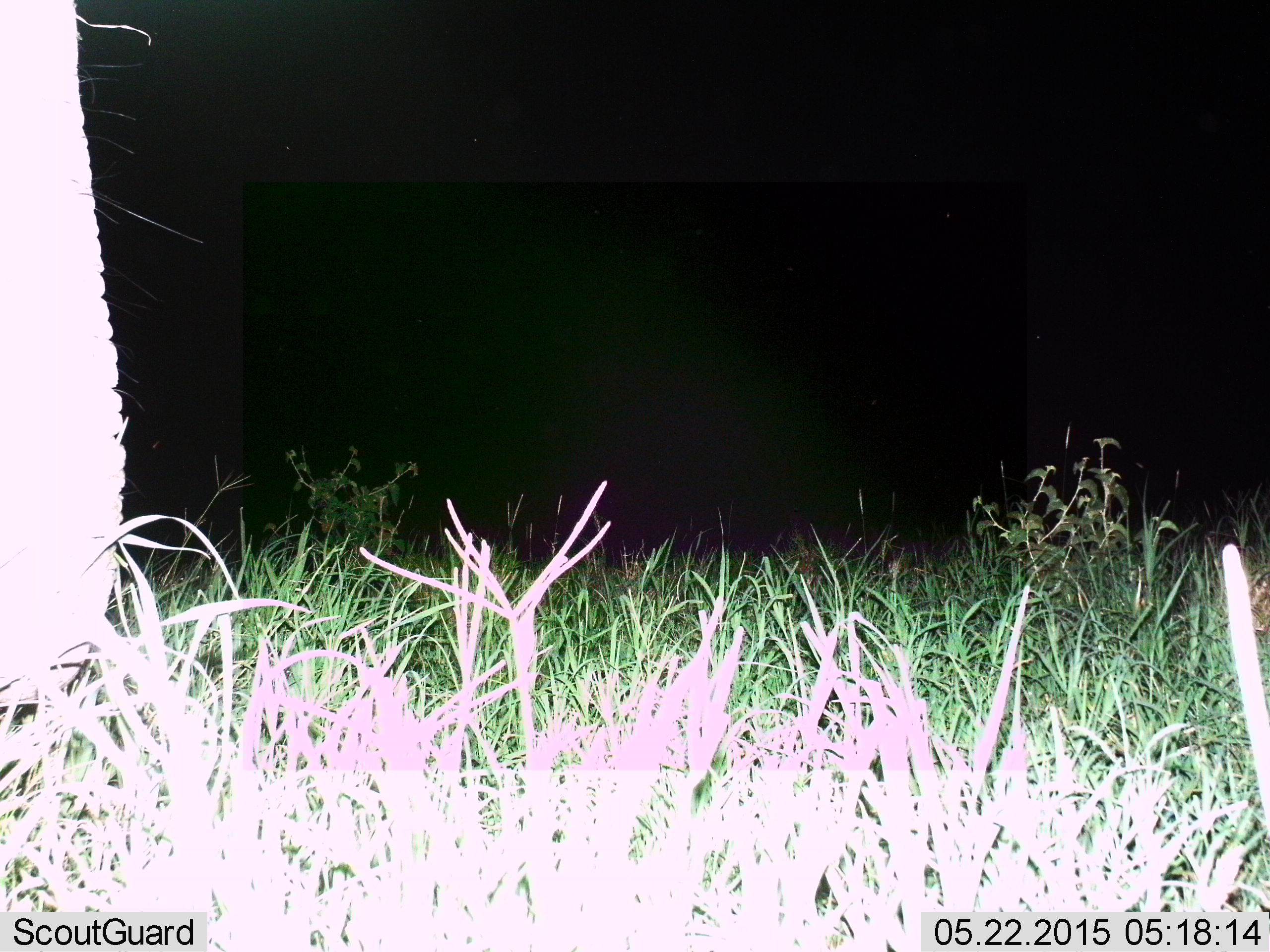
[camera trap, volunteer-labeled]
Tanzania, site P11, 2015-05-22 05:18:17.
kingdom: Animalia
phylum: Chordata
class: Mammalia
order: Proboscidea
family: Elephantidae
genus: Loxodonta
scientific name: Loxodonta africana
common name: african bush elephant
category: elephant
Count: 1.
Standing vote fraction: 100%.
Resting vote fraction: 0%.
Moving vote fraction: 10%.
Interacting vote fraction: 0%.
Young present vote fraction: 0%.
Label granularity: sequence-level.